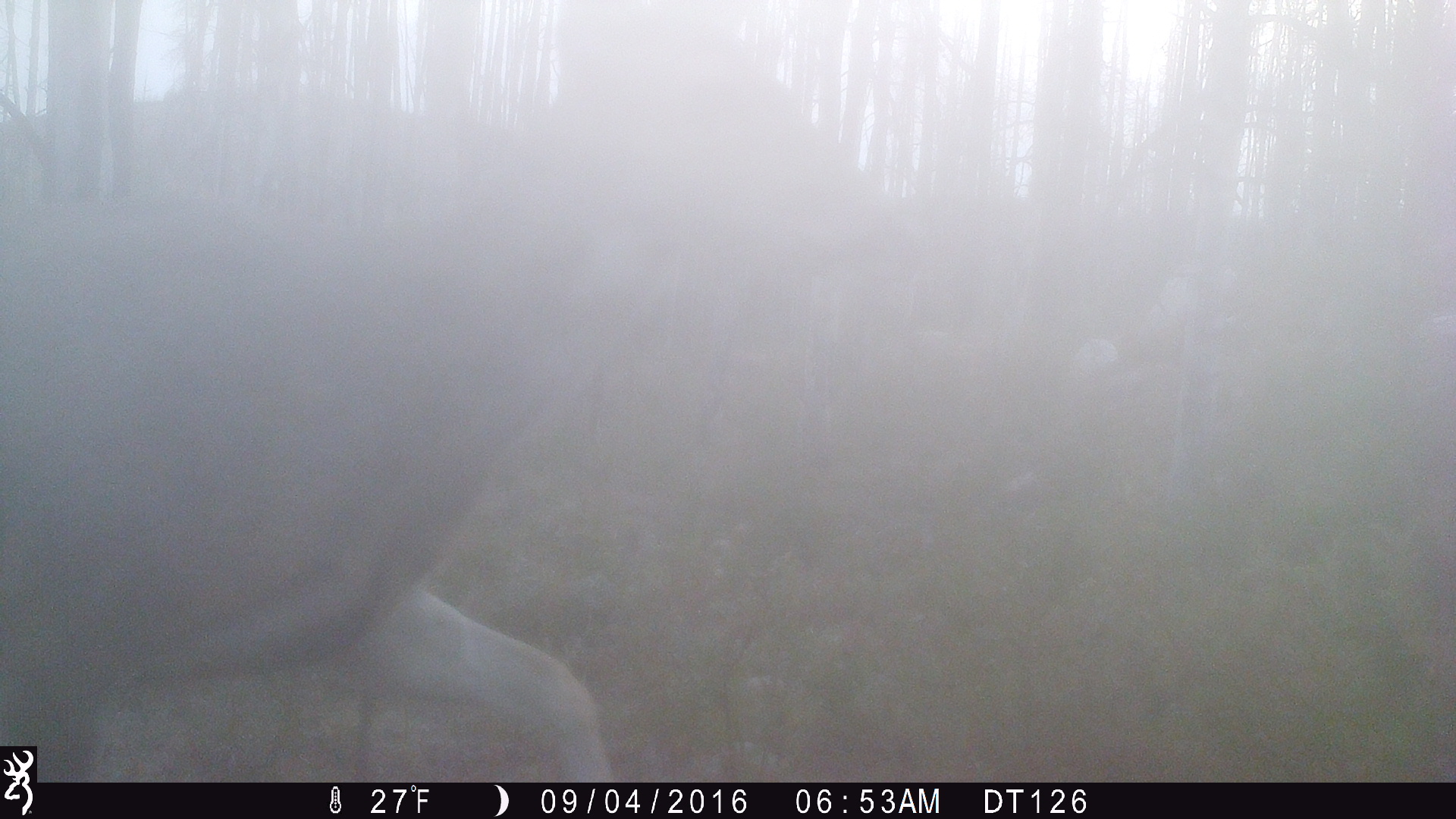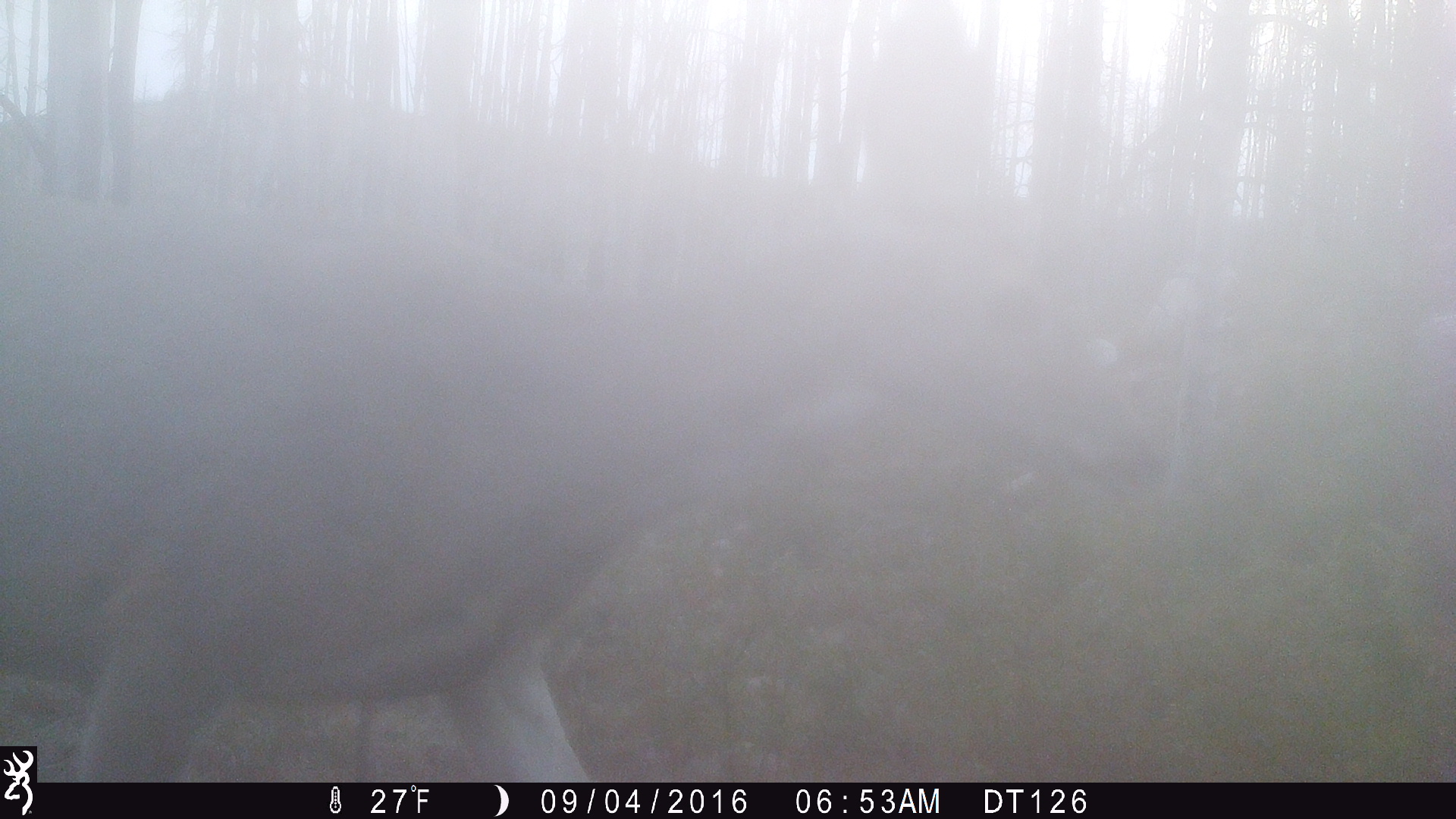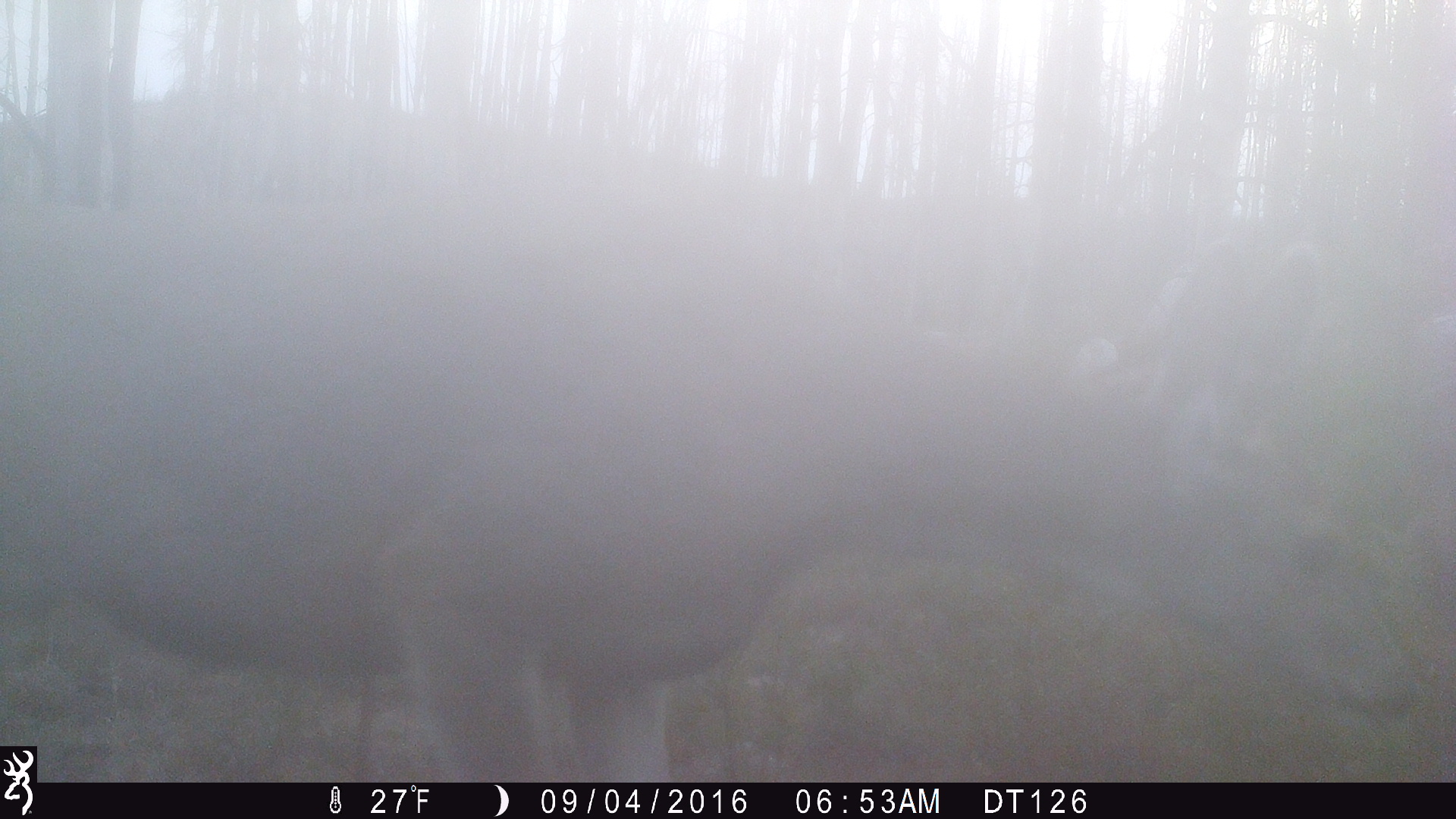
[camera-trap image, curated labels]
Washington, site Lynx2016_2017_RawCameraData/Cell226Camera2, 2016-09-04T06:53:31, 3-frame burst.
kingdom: Animalia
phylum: Chordata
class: Mammalia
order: Artiodactyla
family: Cervidae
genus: Odocoileus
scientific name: Odocoileus hemionus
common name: mule deer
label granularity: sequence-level